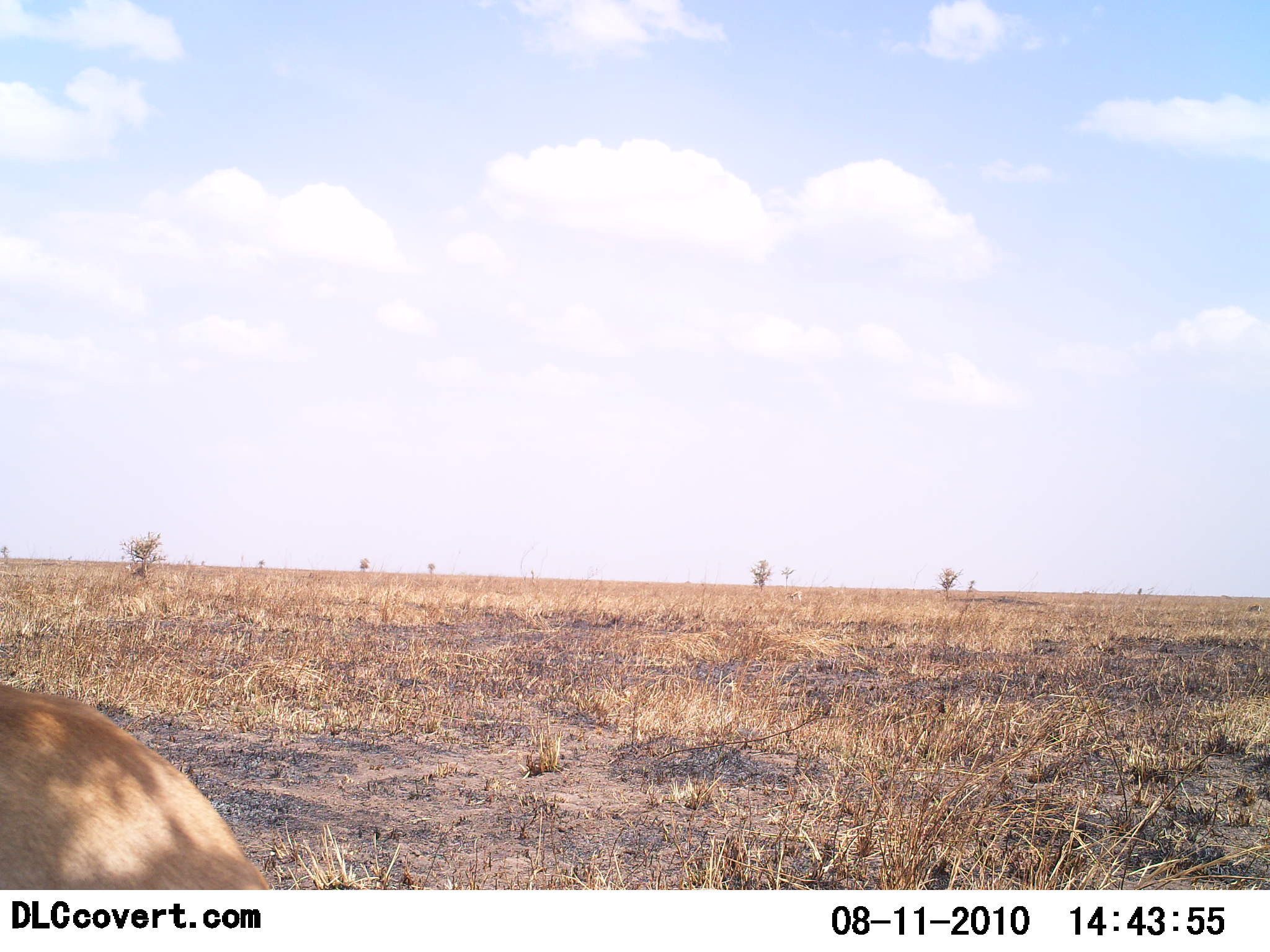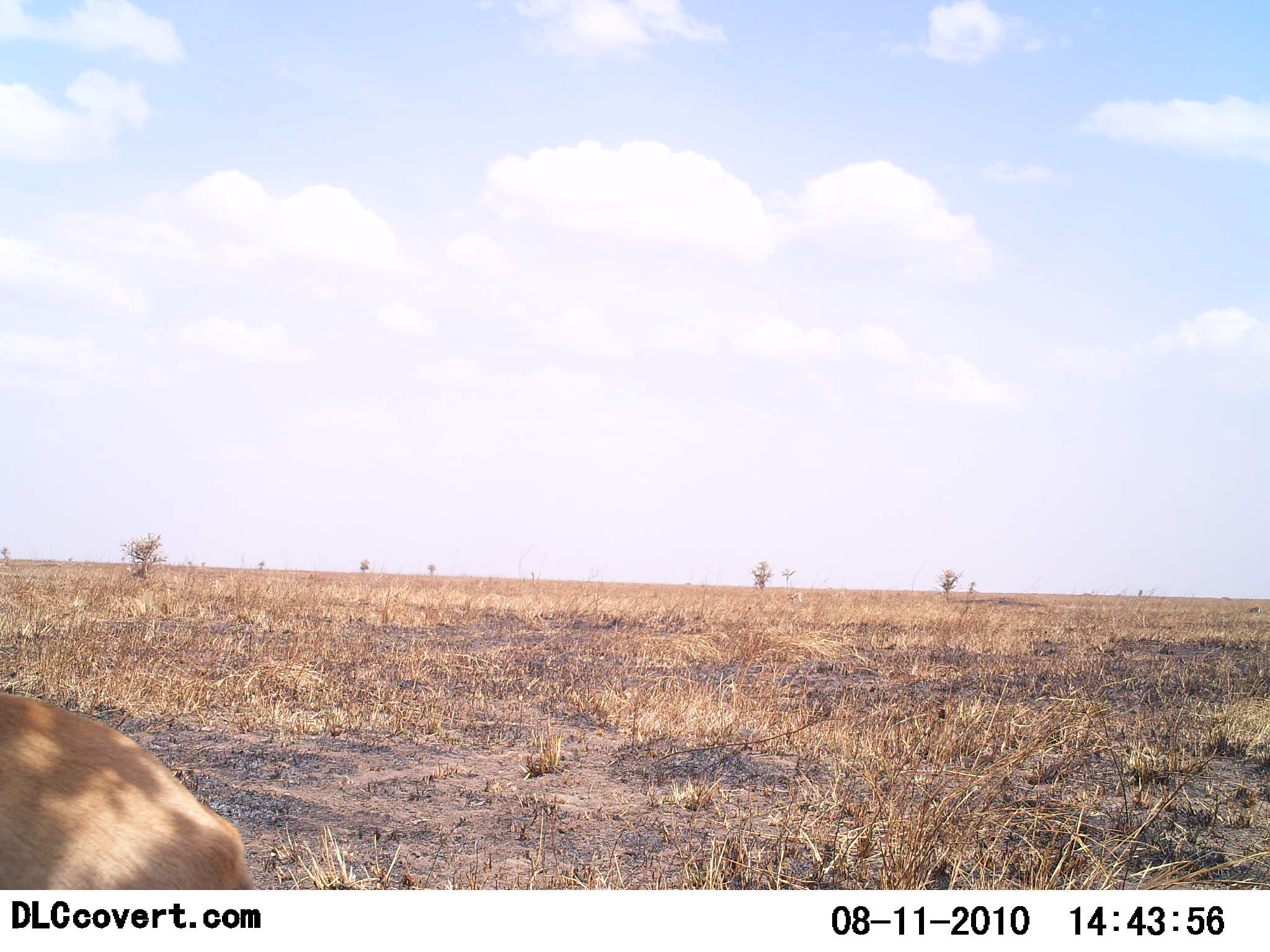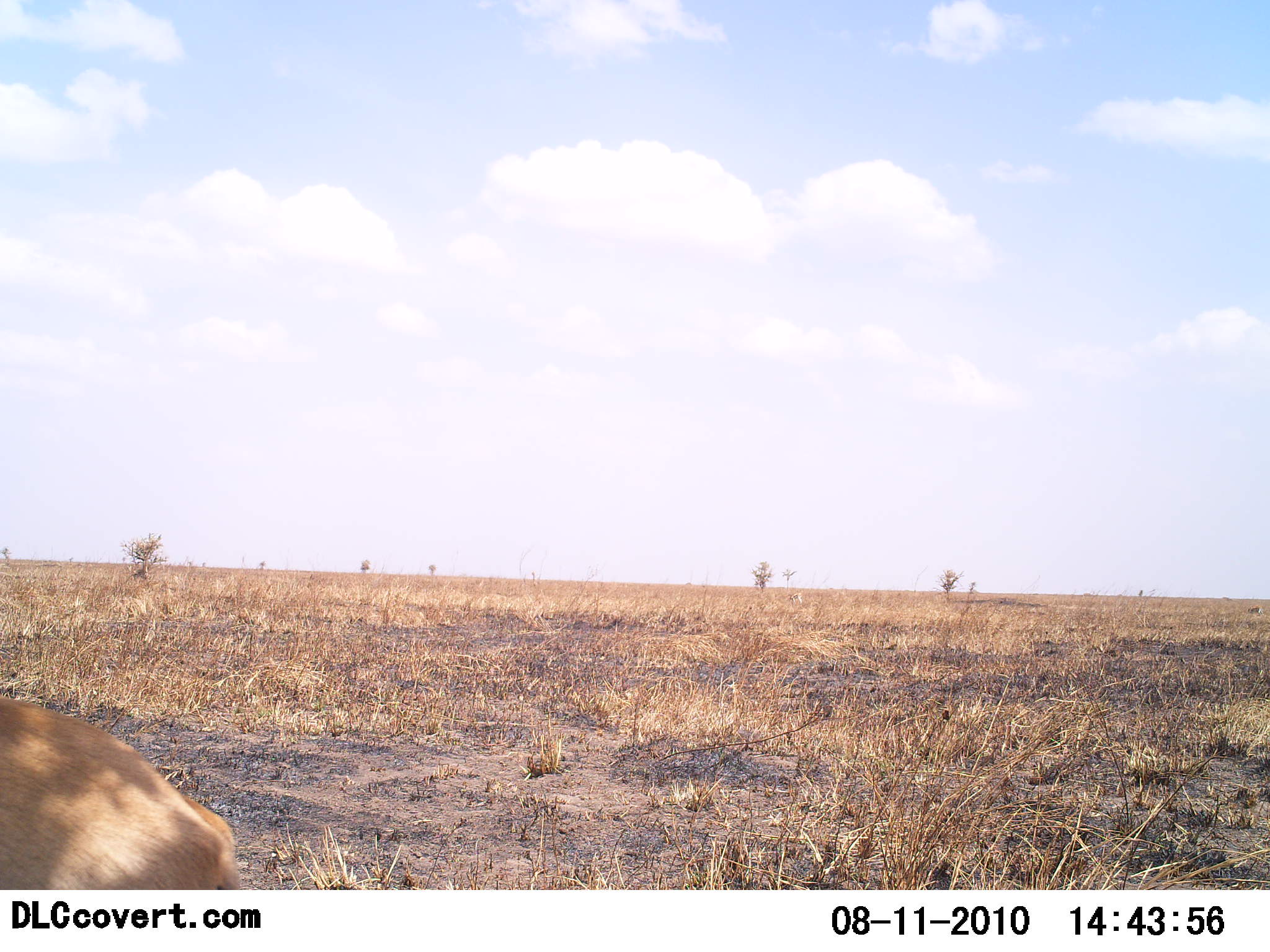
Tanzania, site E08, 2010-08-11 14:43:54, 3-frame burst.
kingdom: Animalia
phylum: Chordata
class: Mammalia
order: Artiodactyla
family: Bovidae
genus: Eudorcas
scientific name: Eudorcas thomsonii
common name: thomson's gazelle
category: gazellethomsons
Gazellethomsons (thomson's gazelle) (Eudorcas thomsonii), count 1. Behavior (volunteer vote fractions): standing 100%, resting 0%, moving 0%, interacting 0%. Young present (vote fraction): 0%. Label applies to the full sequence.